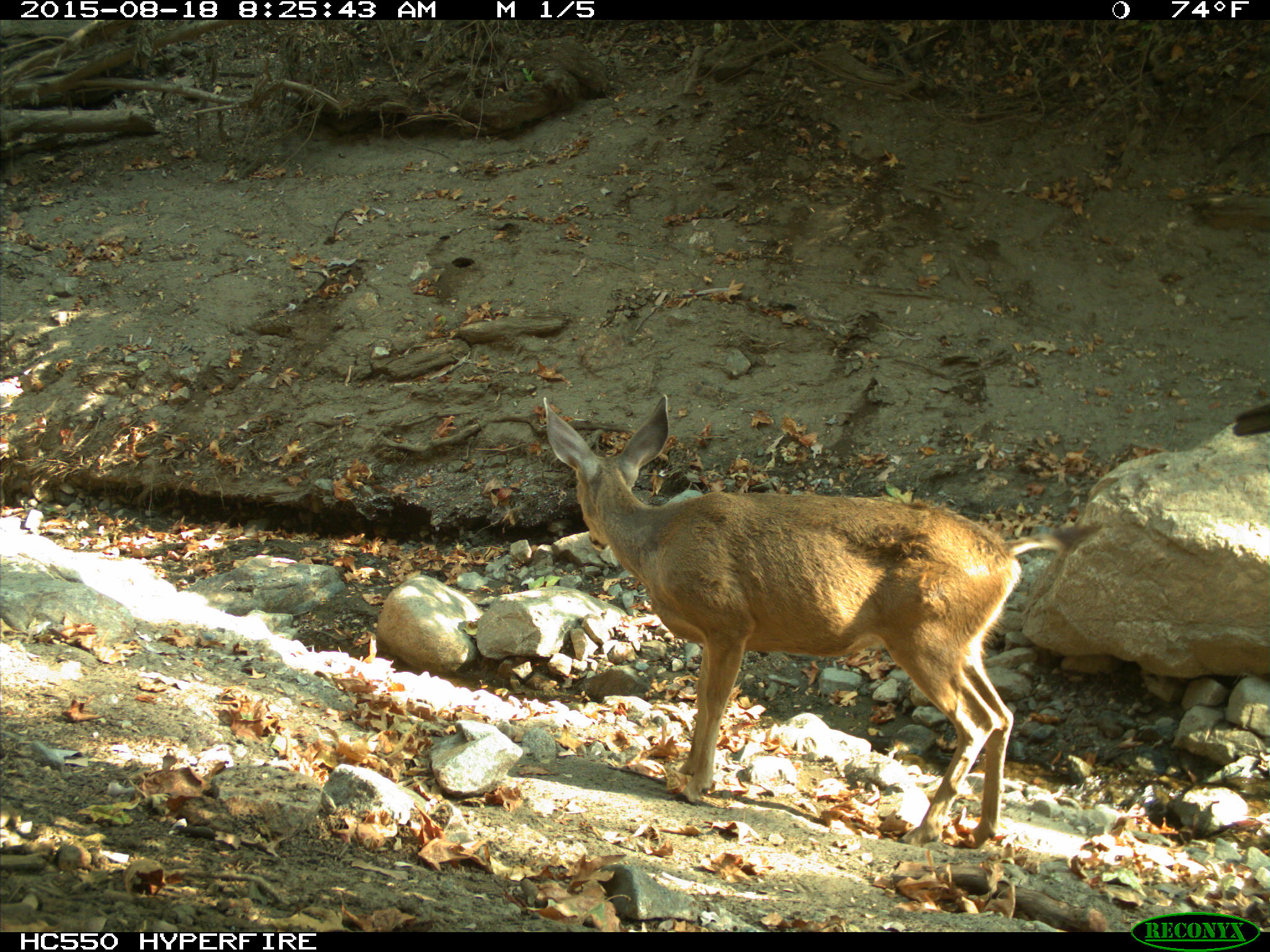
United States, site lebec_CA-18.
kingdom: Animalia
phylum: Chordata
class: Mammalia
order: Artiodactyla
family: Cervidae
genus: Odocoileus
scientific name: Odocoileus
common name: deer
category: unidentified deer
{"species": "unidentified deer (deer) (Odocoileus)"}